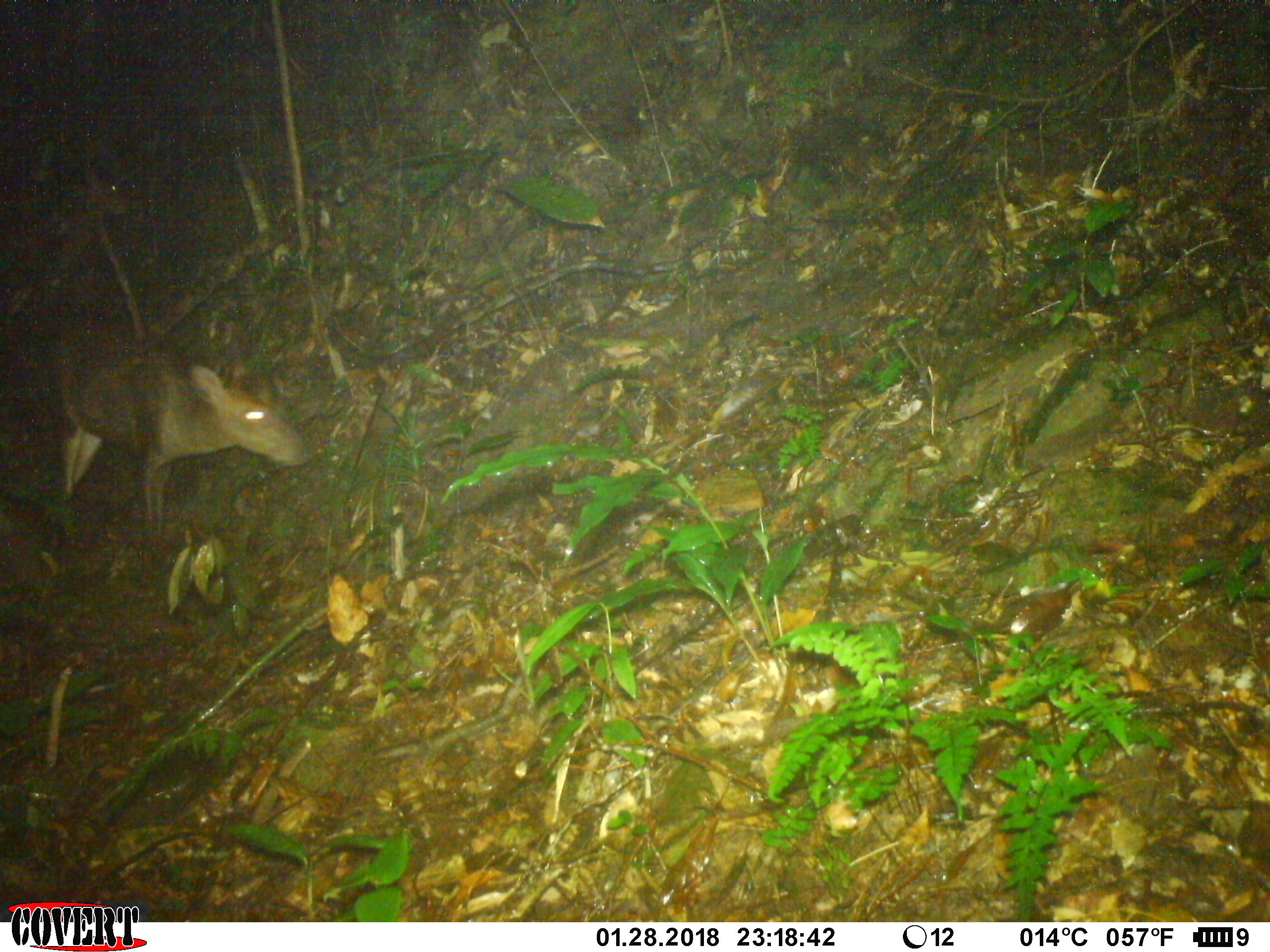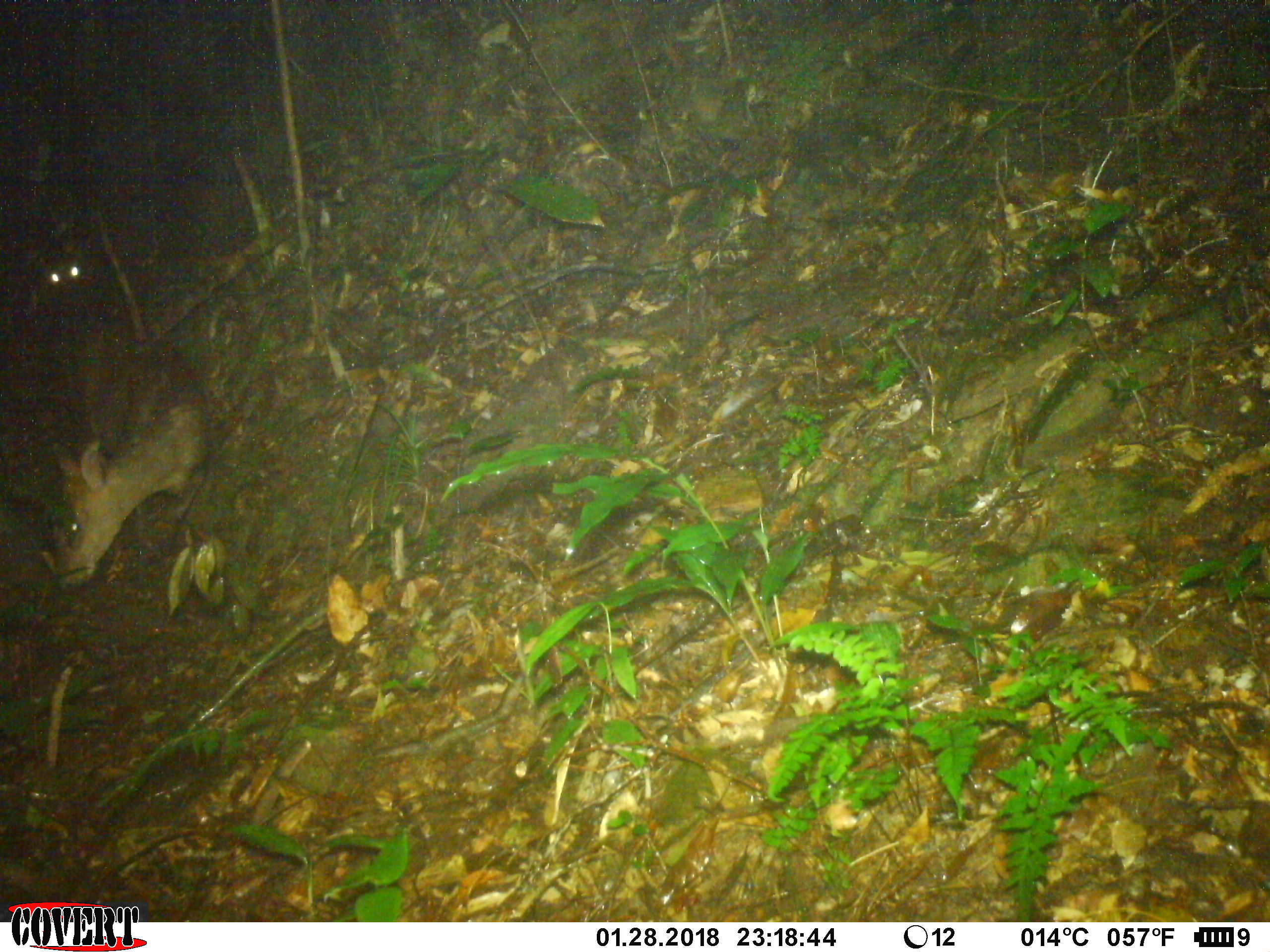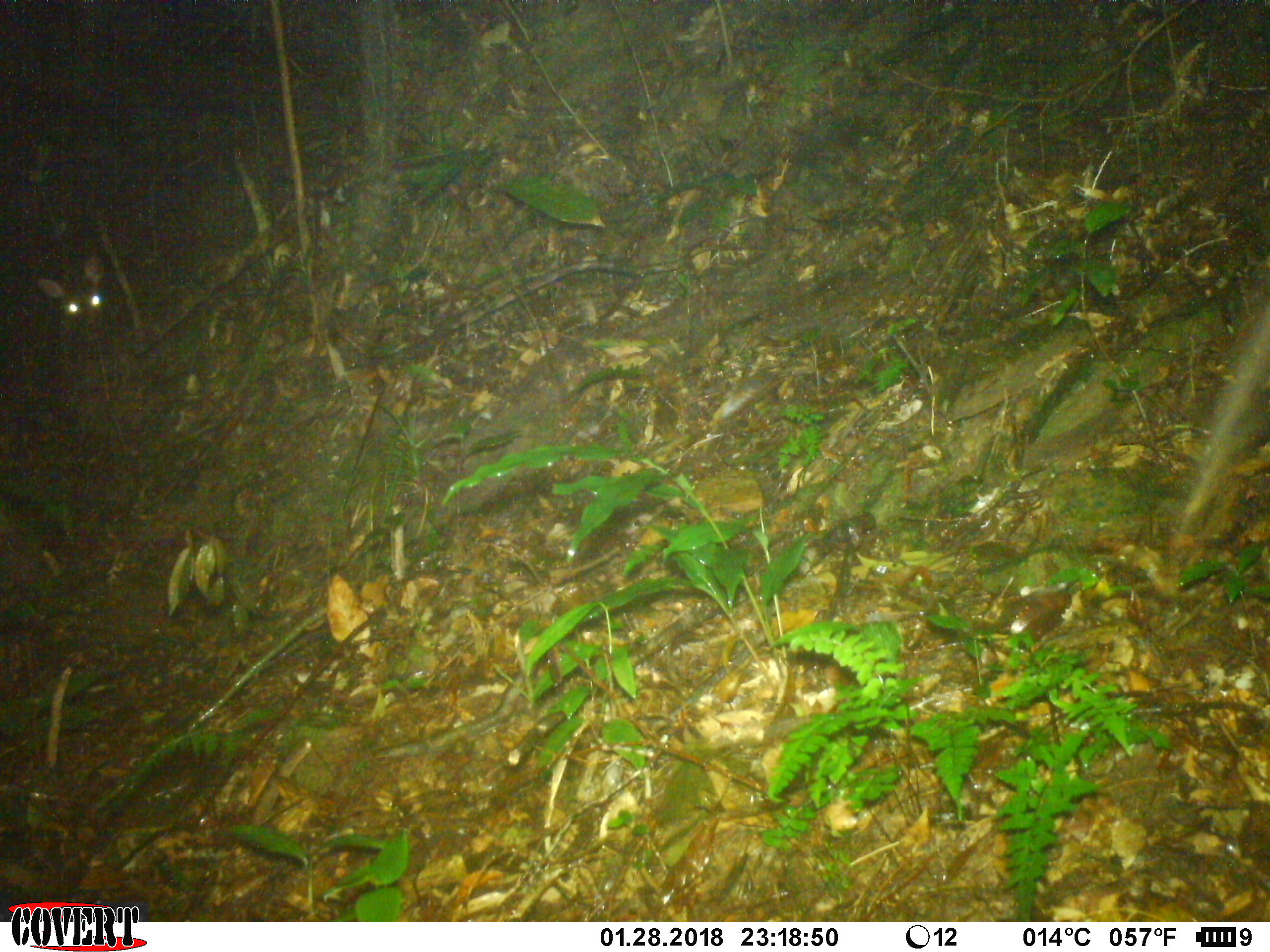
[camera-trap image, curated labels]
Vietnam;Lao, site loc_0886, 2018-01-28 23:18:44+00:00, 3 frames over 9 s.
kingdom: Animalia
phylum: Chordata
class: Mammalia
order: Artiodactyla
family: Cervidae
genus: Muntiacus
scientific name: Muntiacus rooseveltorum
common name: roosevelt's muntjac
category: roosevelts muntjac group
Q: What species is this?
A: Roosevelts muntjac group (roosevelt's muntjac) (Muntiacus rooseveltorum).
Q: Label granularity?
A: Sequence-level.